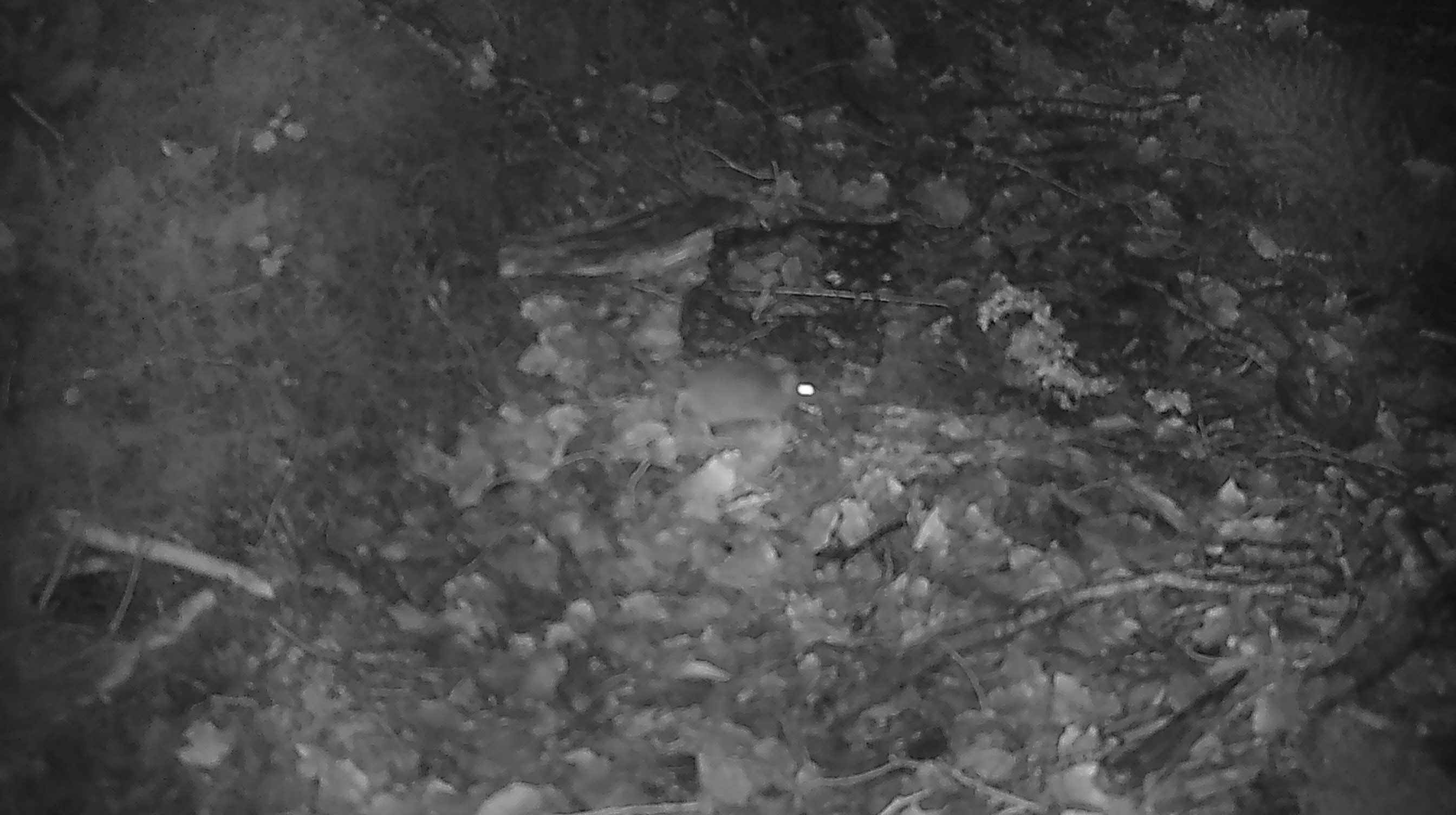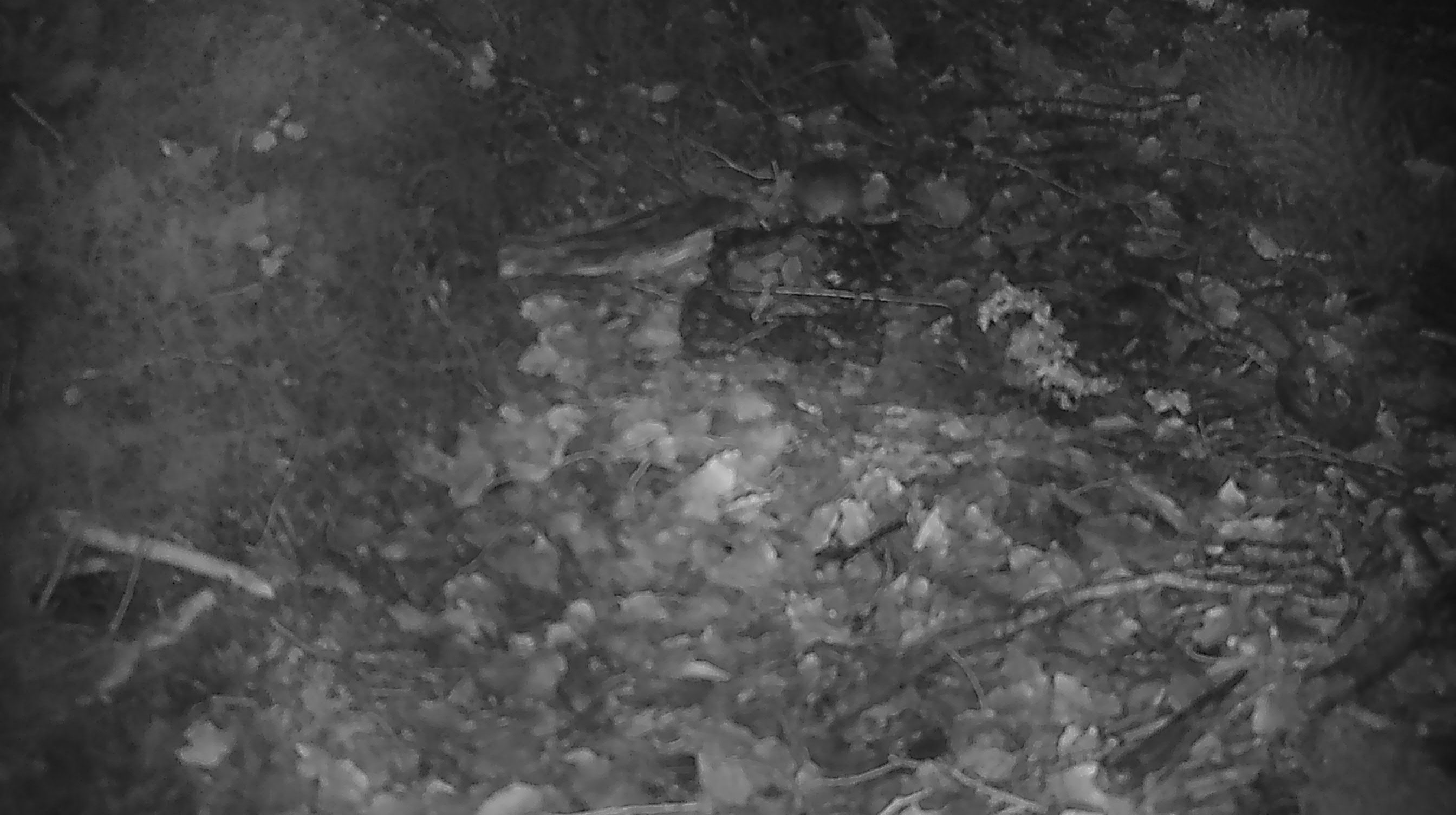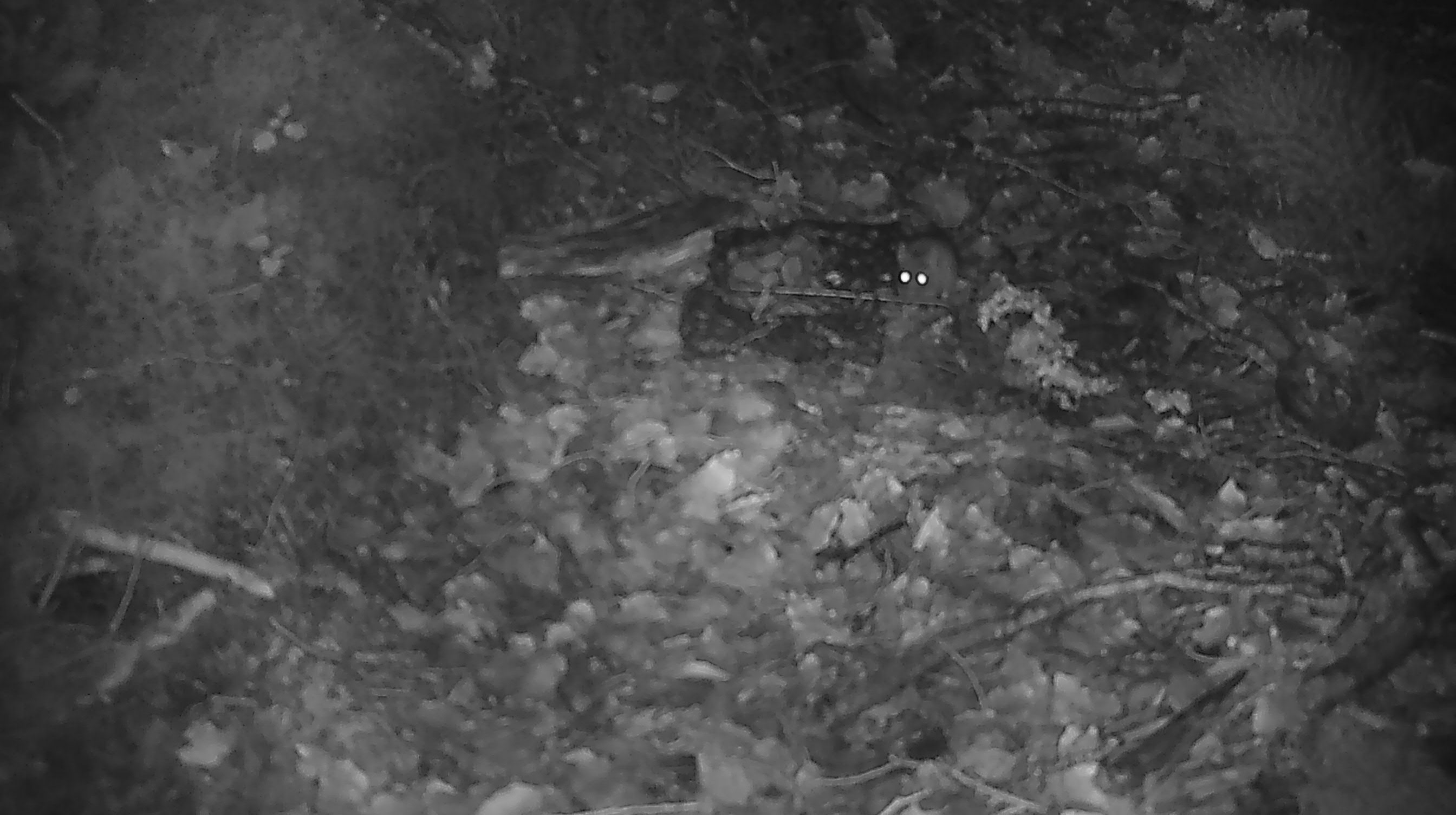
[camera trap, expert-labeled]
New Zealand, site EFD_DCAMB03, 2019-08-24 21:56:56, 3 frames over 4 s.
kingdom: Animalia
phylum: Chordata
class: Mammalia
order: Rodentia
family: Muridae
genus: Mus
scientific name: Mus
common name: mouse